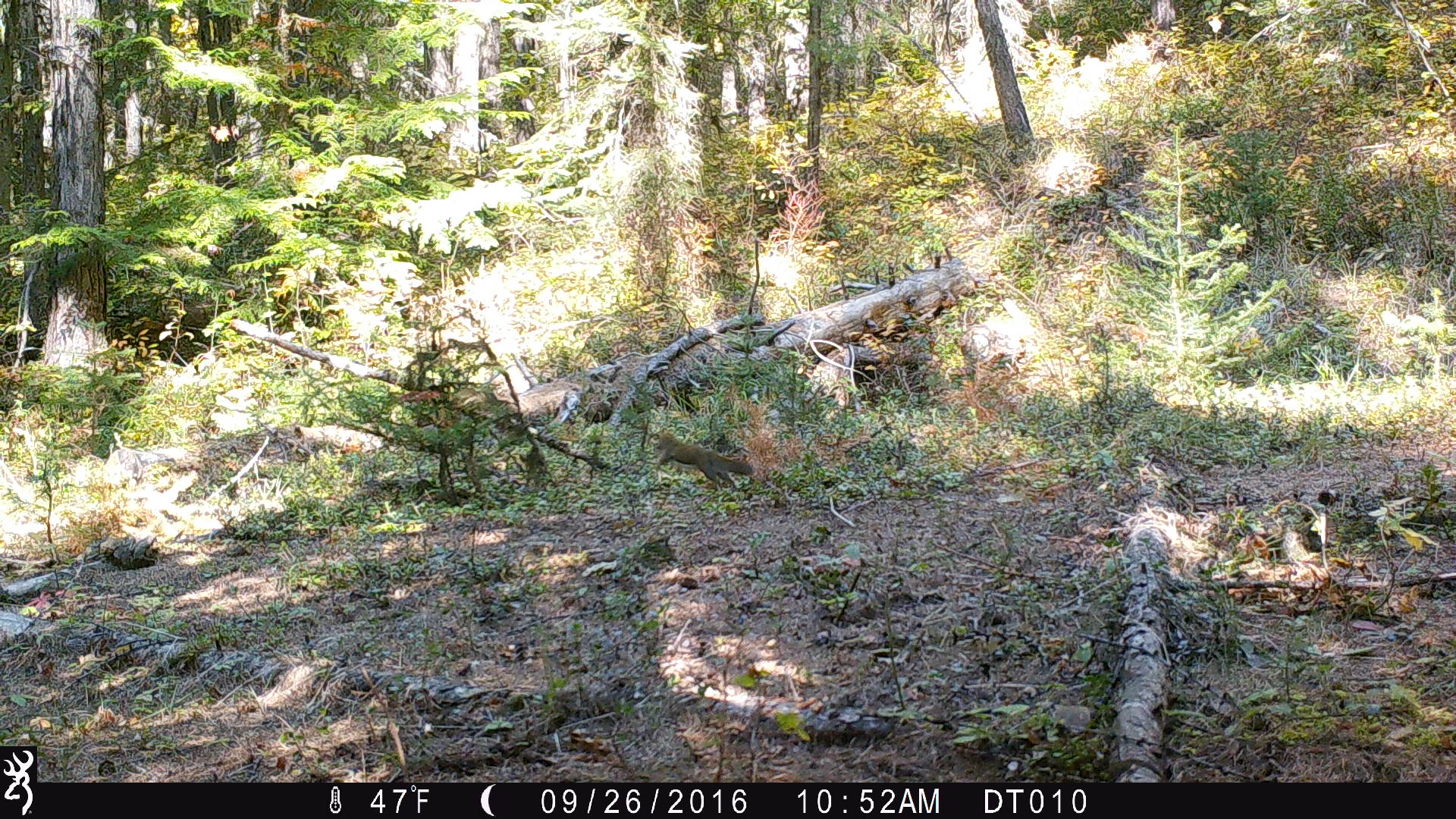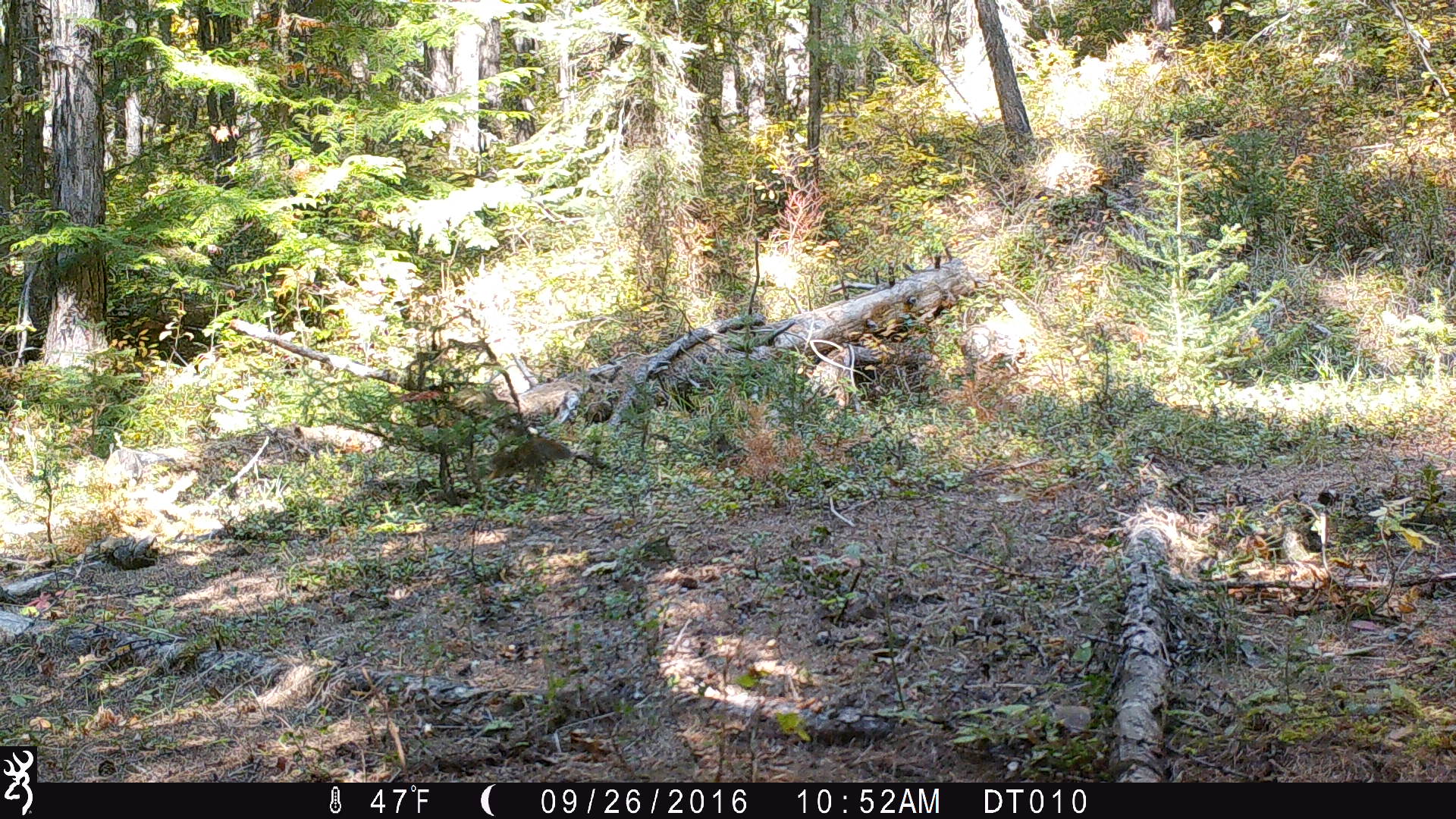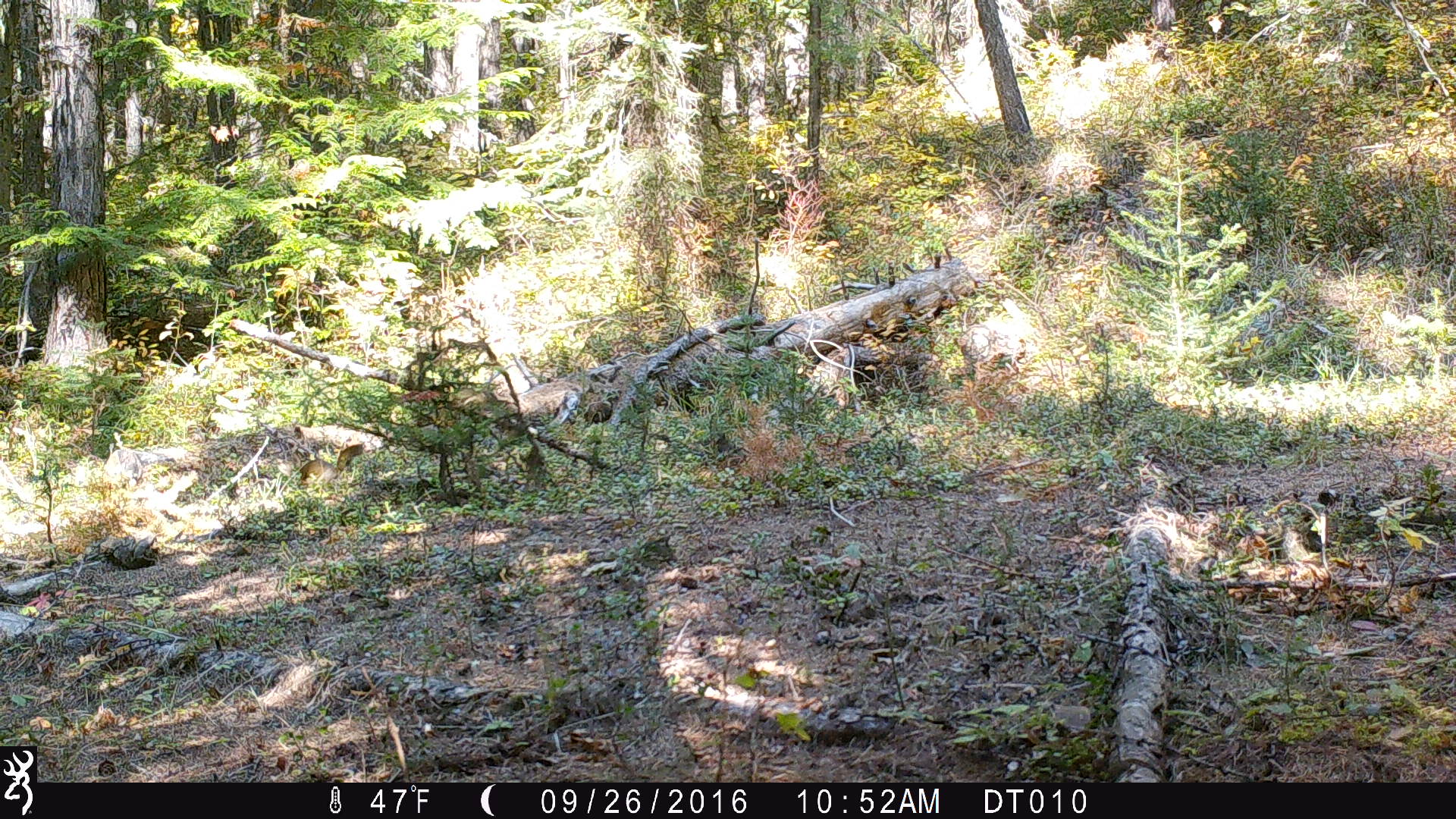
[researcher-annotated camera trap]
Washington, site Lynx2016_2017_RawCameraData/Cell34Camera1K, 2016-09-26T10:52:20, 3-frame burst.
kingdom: Animalia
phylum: Chordata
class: Mammalia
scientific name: Mammalia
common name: small mammal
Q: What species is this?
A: Small mammal (Mammalia).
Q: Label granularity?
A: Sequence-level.